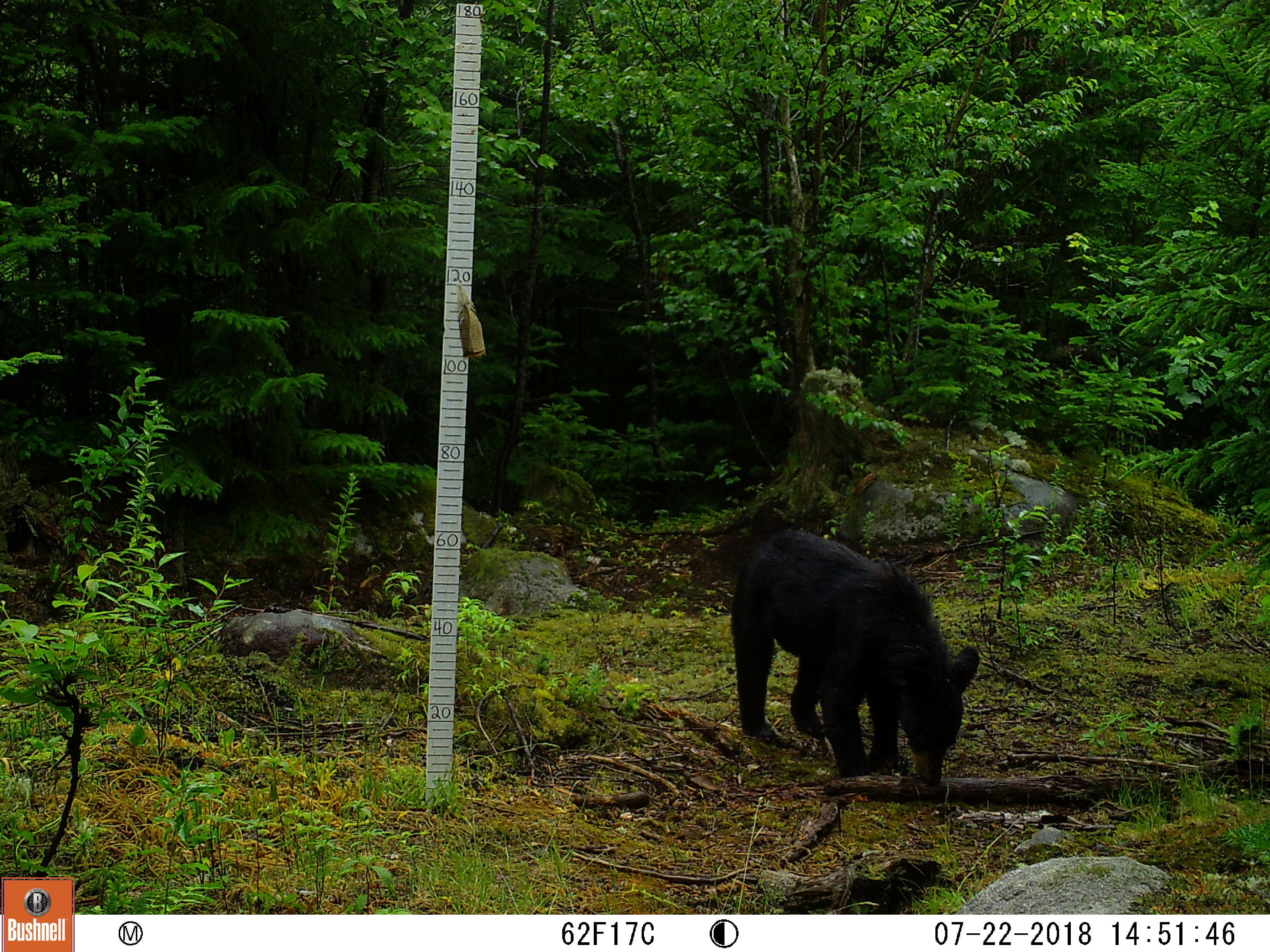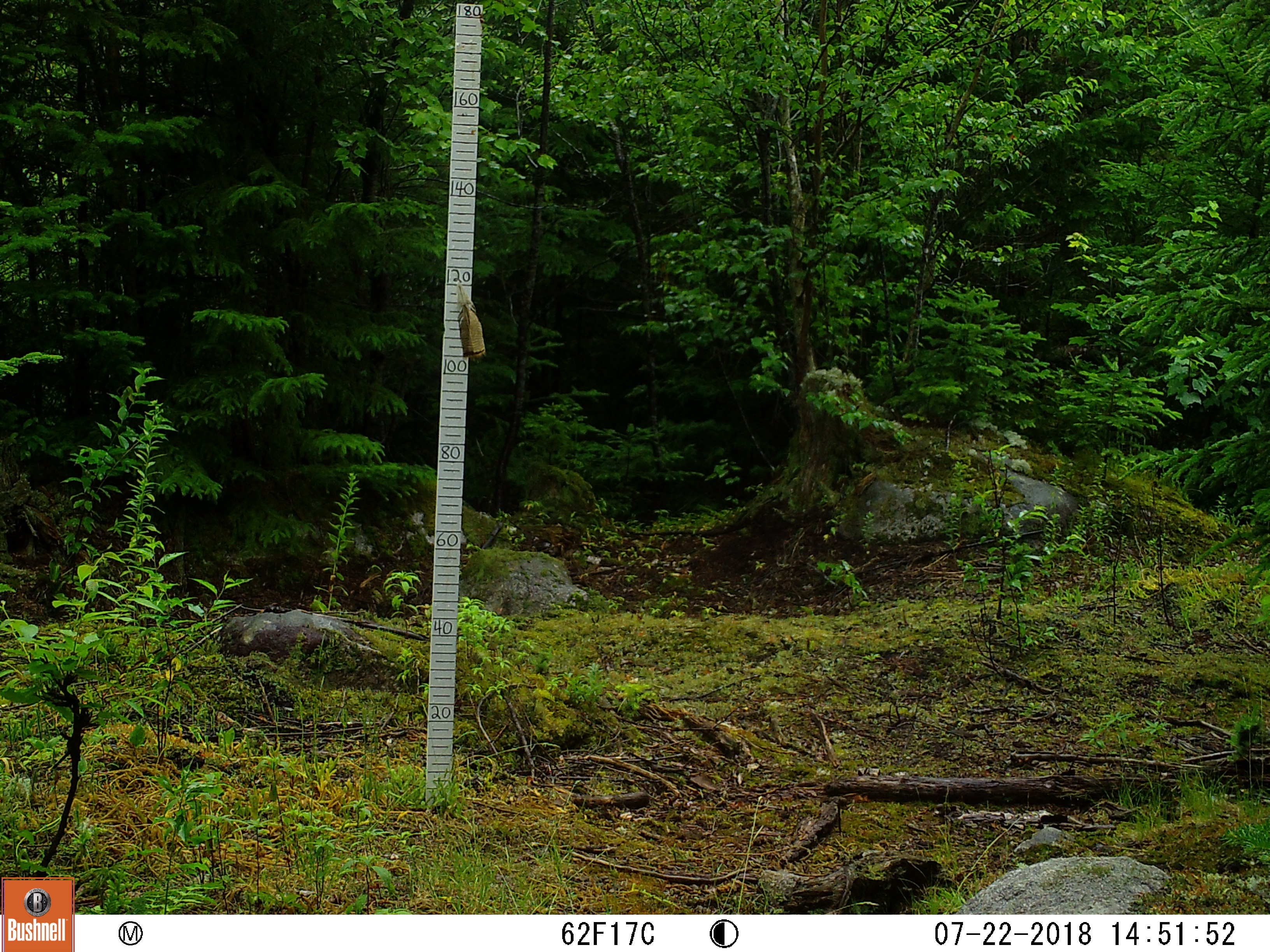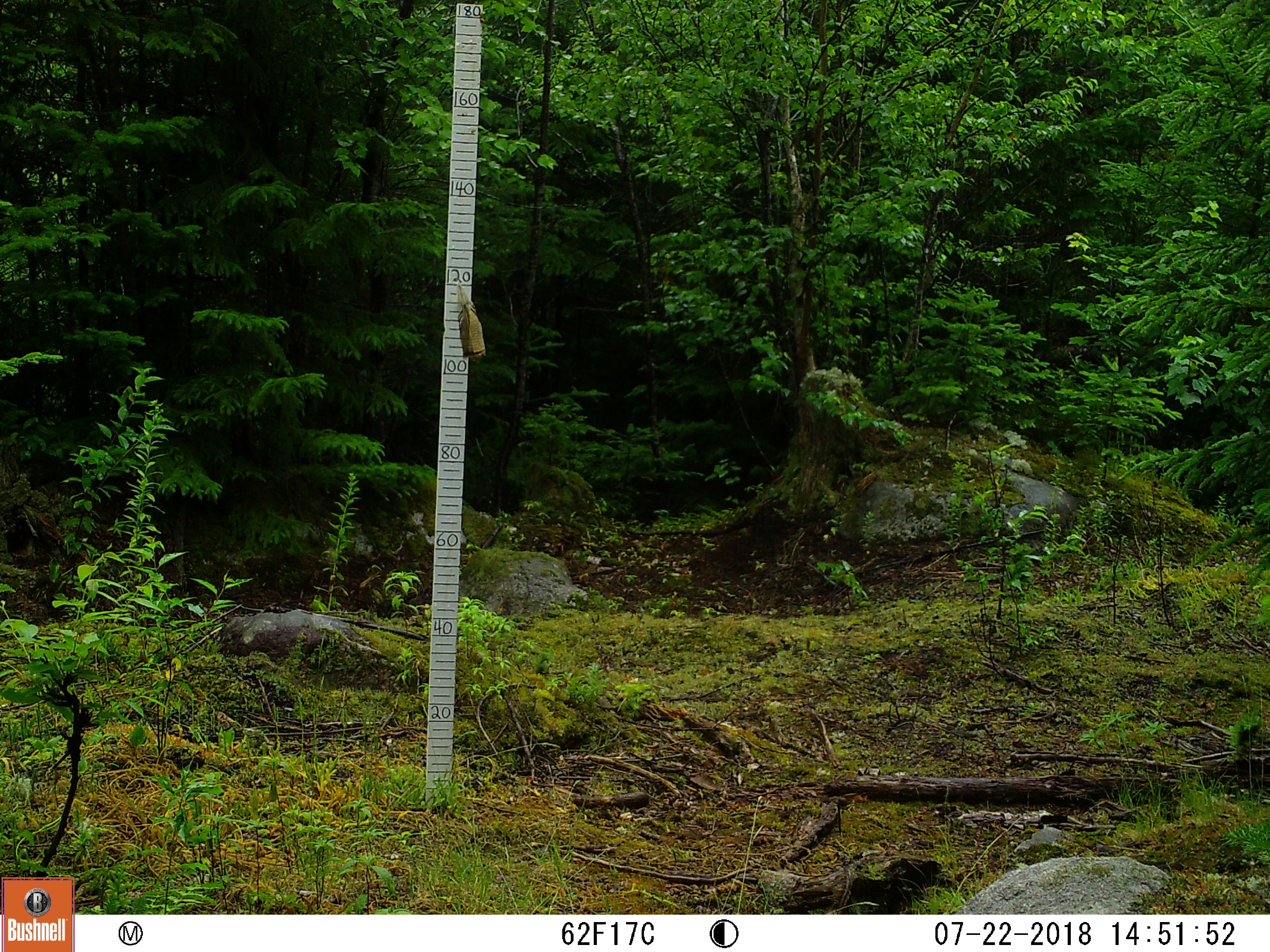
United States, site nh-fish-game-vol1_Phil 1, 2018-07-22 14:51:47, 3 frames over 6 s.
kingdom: Animalia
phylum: Chordata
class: Mammalia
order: Carnivora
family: Ursidae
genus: Ursus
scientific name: Ursus americanus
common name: black bear